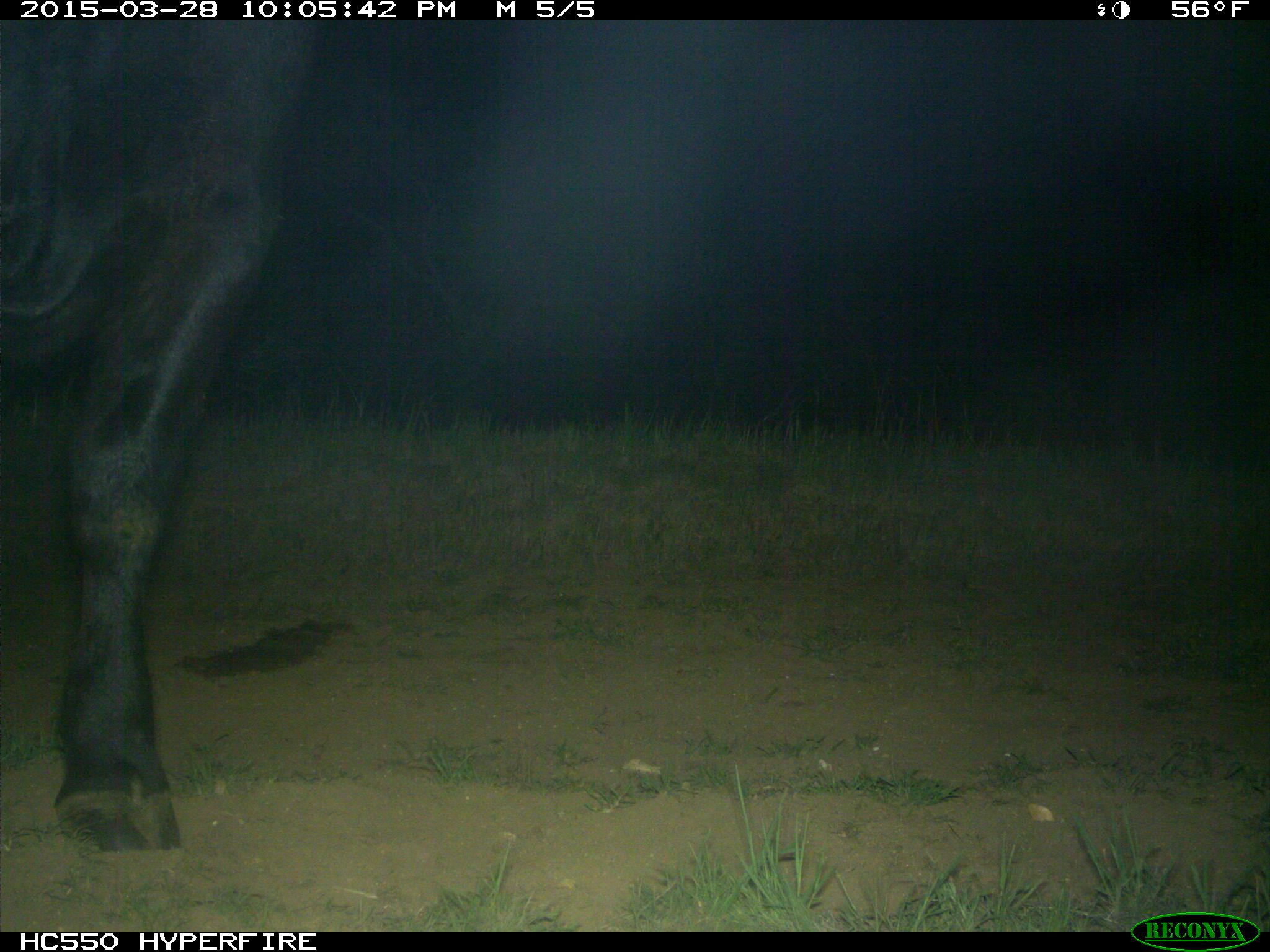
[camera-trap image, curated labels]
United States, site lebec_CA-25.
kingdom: Animalia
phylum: Chordata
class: Mammalia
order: Artiodactyla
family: Bovidae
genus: Bos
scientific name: Bos taurus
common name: domestic cow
Bos taurus (domestic cow).